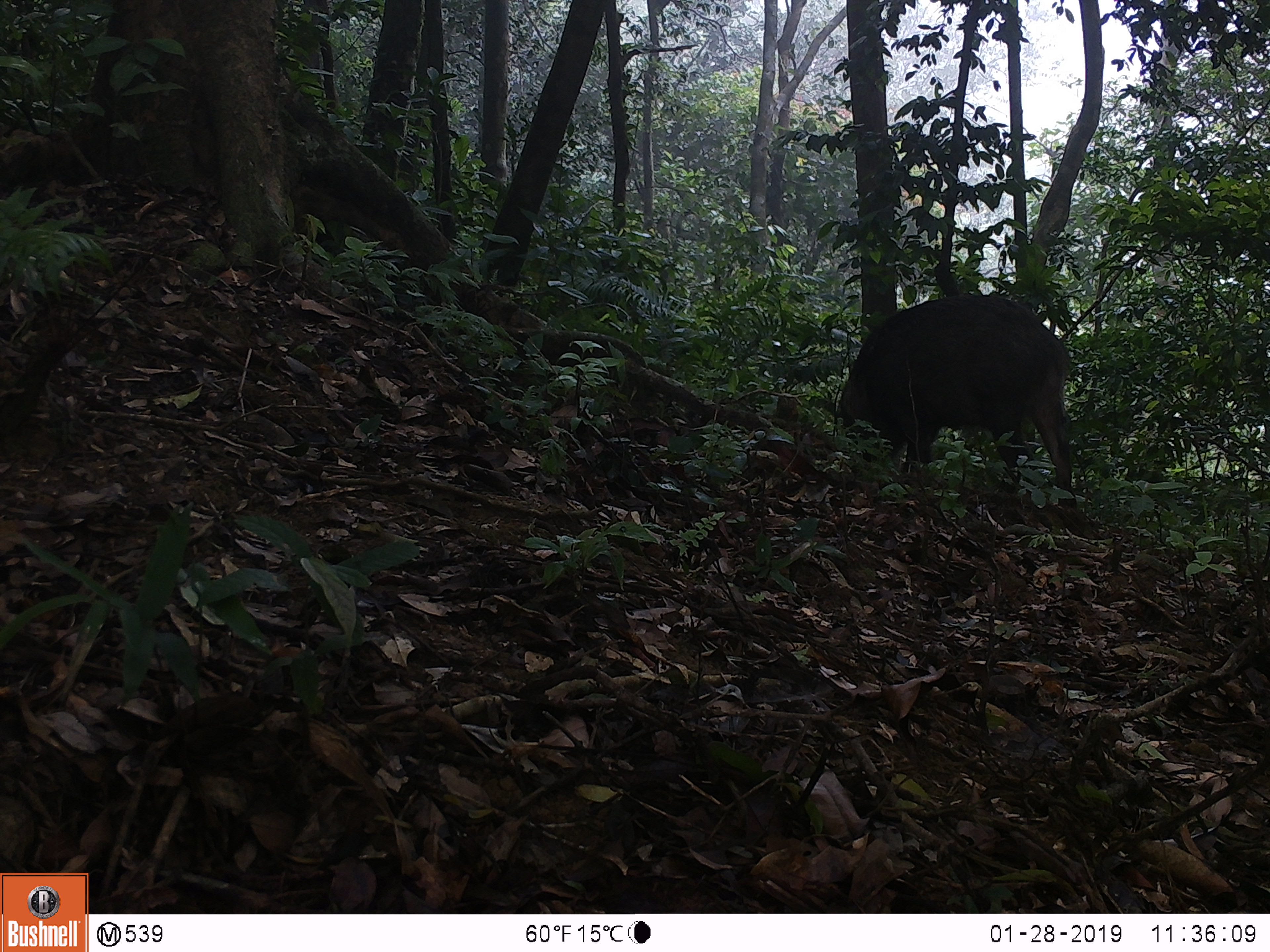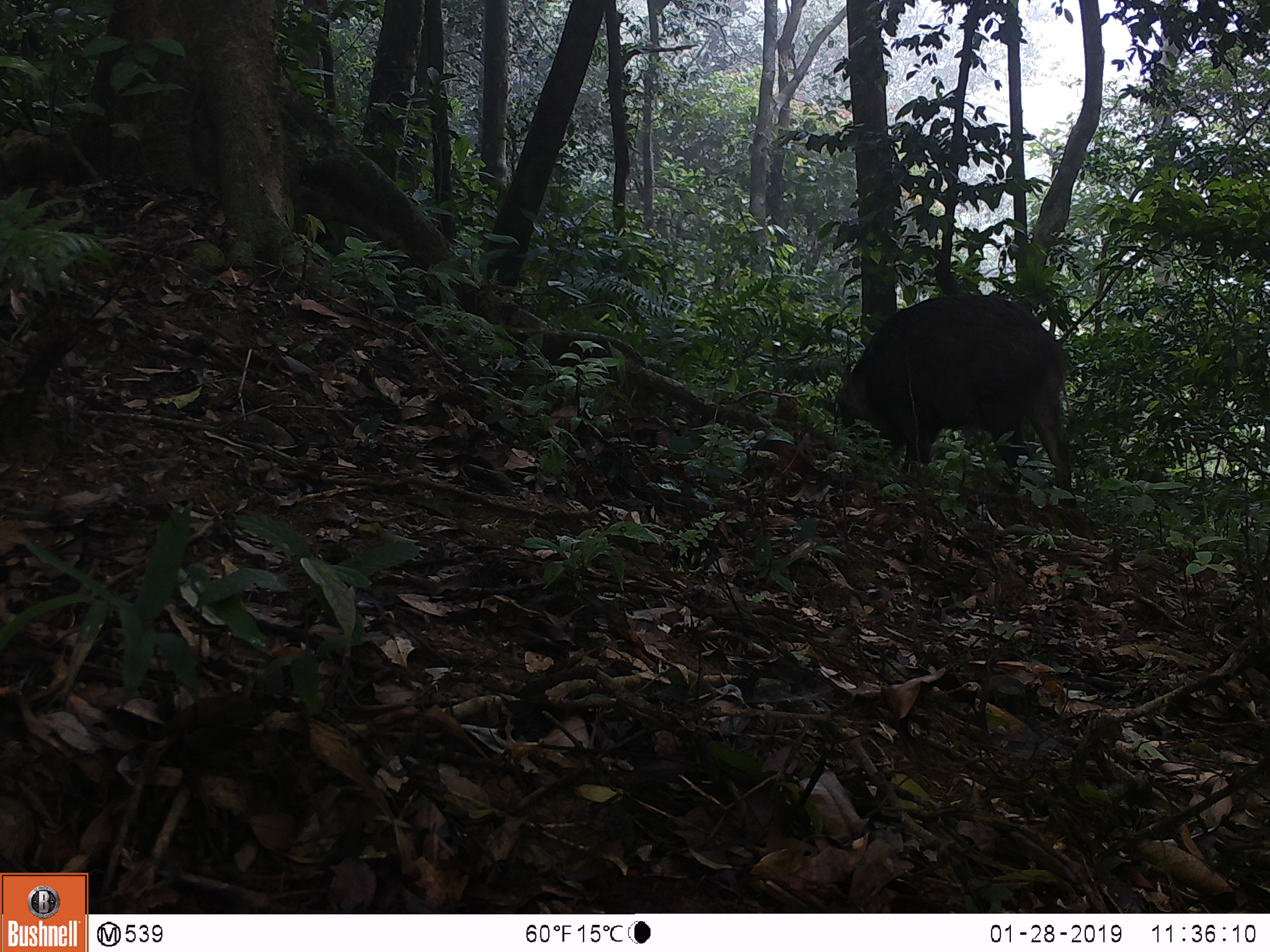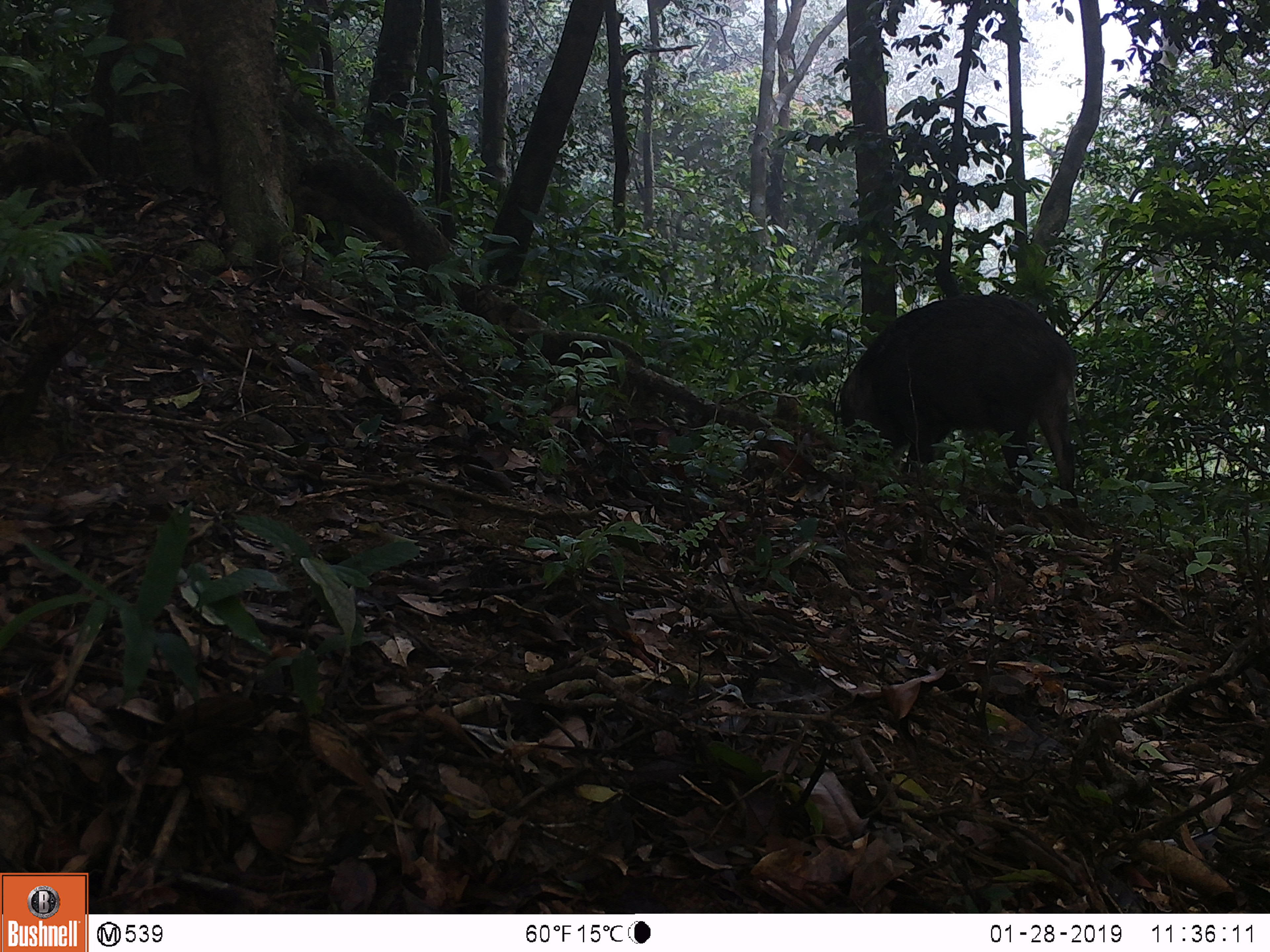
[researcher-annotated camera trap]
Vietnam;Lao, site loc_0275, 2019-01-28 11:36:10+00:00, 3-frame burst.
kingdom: Animalia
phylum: Chordata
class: Mammalia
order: Artiodactyla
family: Suidae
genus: Sus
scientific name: Sus scrofa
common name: eurasian wild pig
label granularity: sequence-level